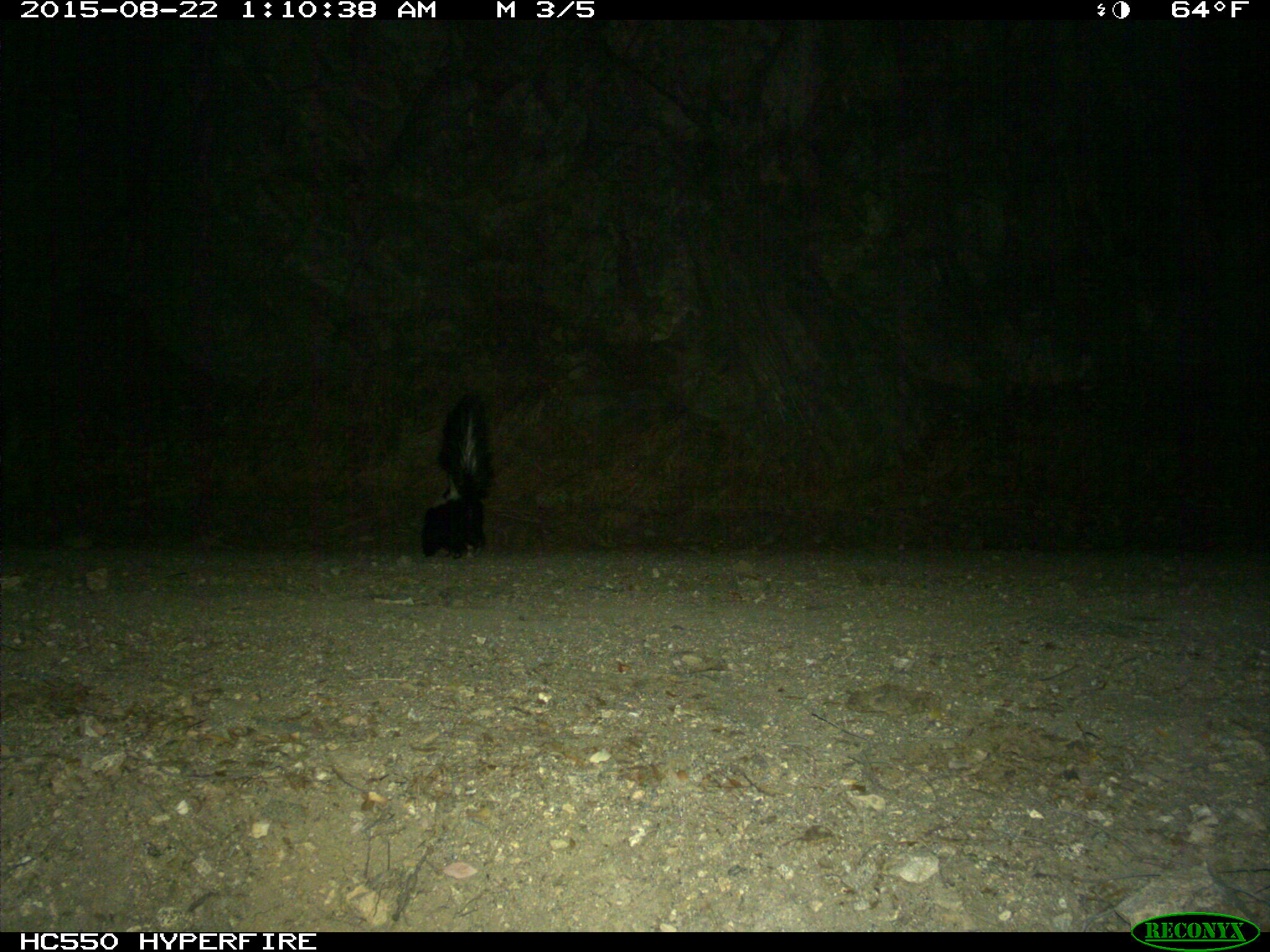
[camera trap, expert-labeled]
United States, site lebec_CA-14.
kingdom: Animalia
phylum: Chordata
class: Mammalia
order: Carnivora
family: Mephitidae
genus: Mephitis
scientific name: Mephitis mephitis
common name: striped skunk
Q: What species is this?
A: Mephitis mephitis (striped skunk).